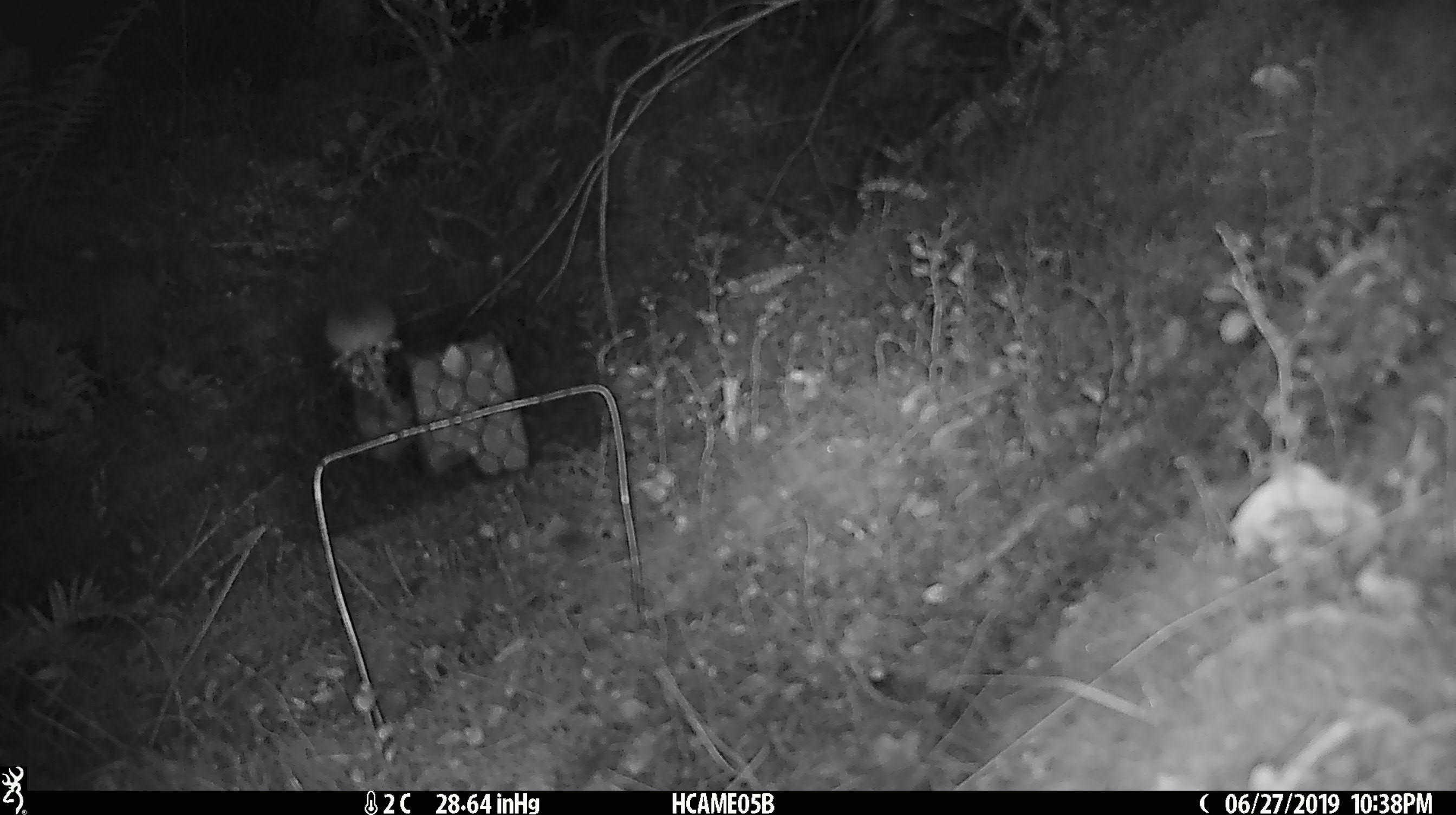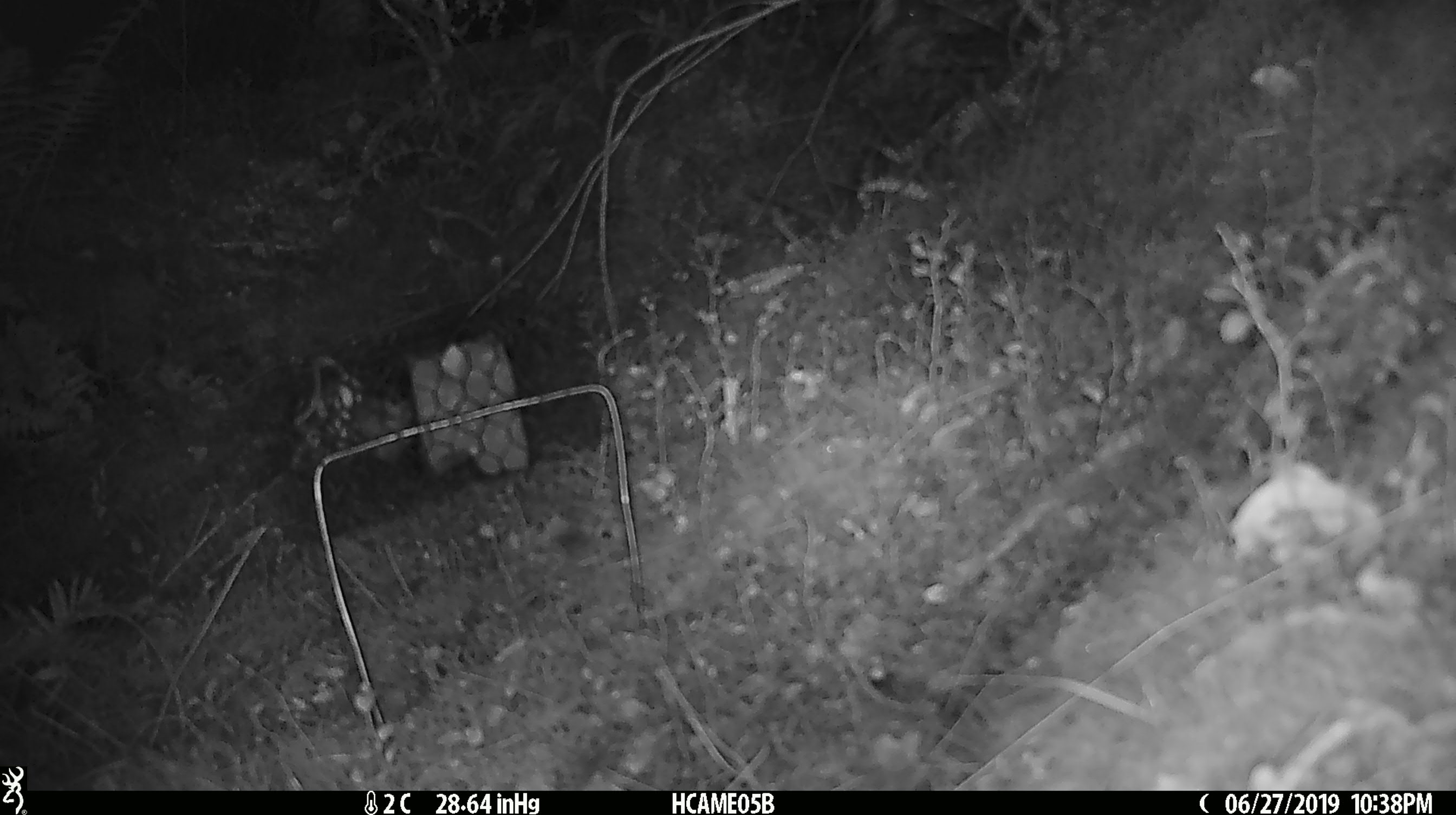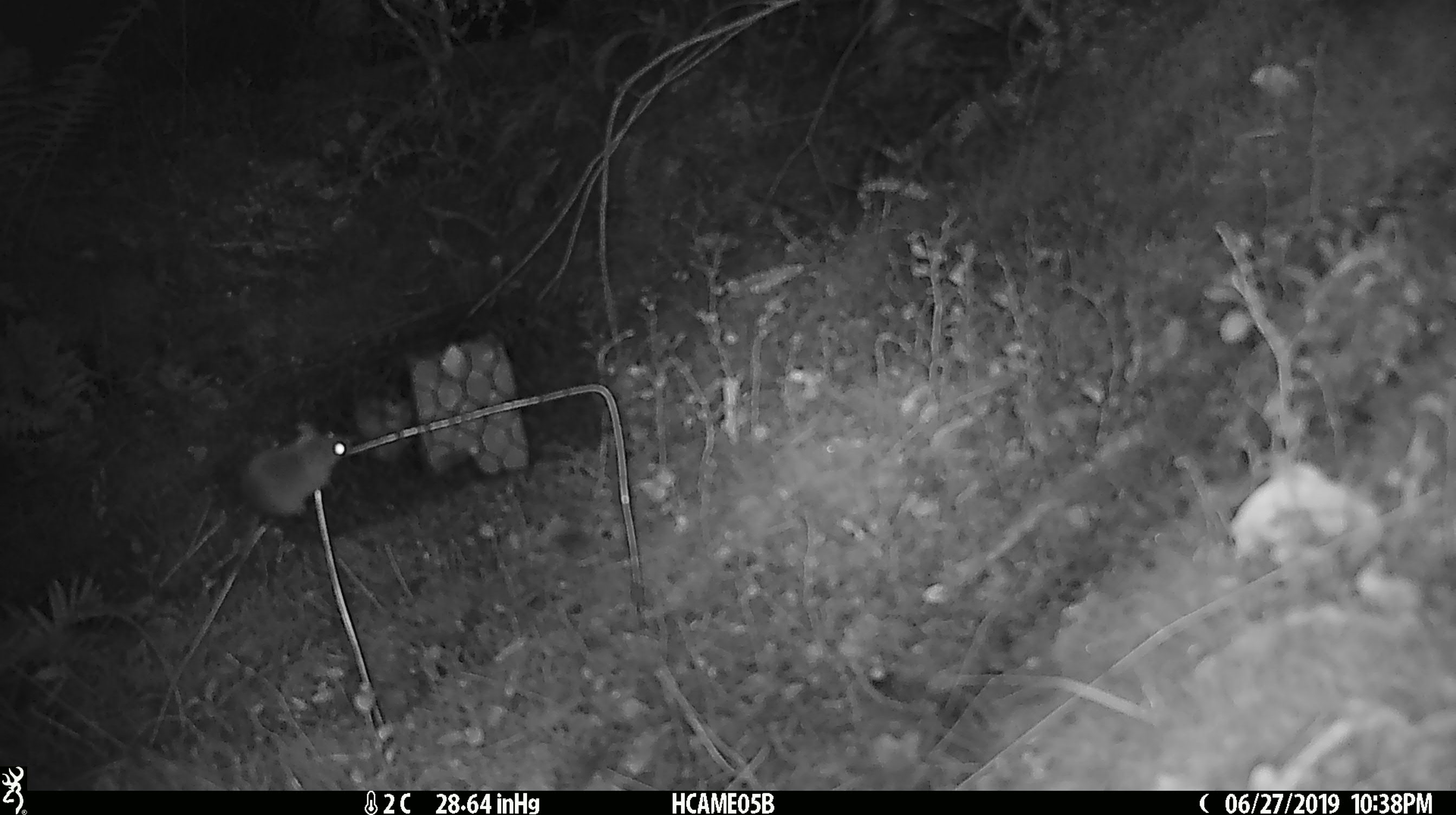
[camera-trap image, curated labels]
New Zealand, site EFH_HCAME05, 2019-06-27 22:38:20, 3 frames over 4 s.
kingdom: Animalia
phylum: Chordata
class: Mammalia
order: Rodentia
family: Muridae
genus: Mus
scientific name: Mus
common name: mouse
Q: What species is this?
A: Mouse (Mus).